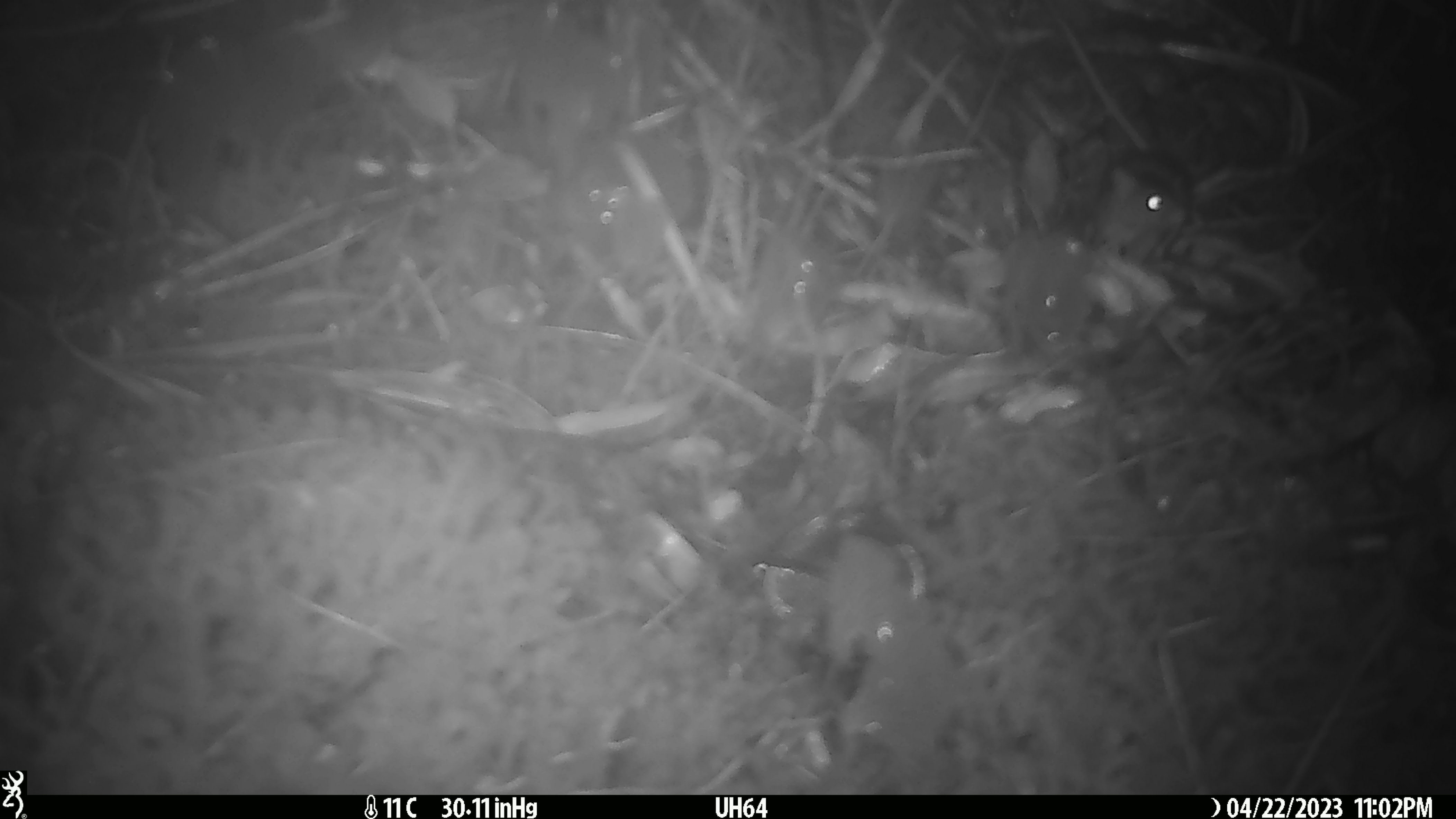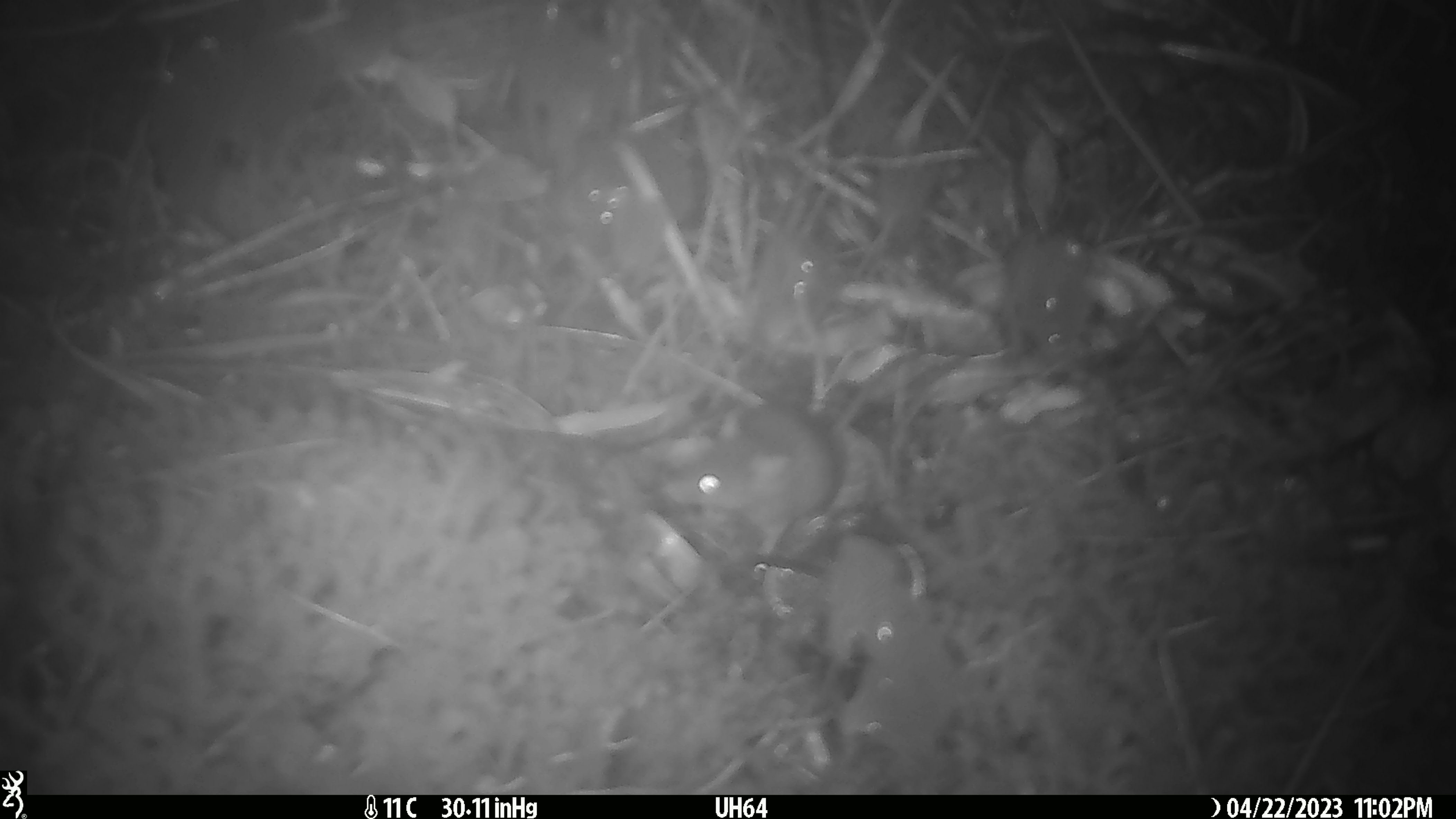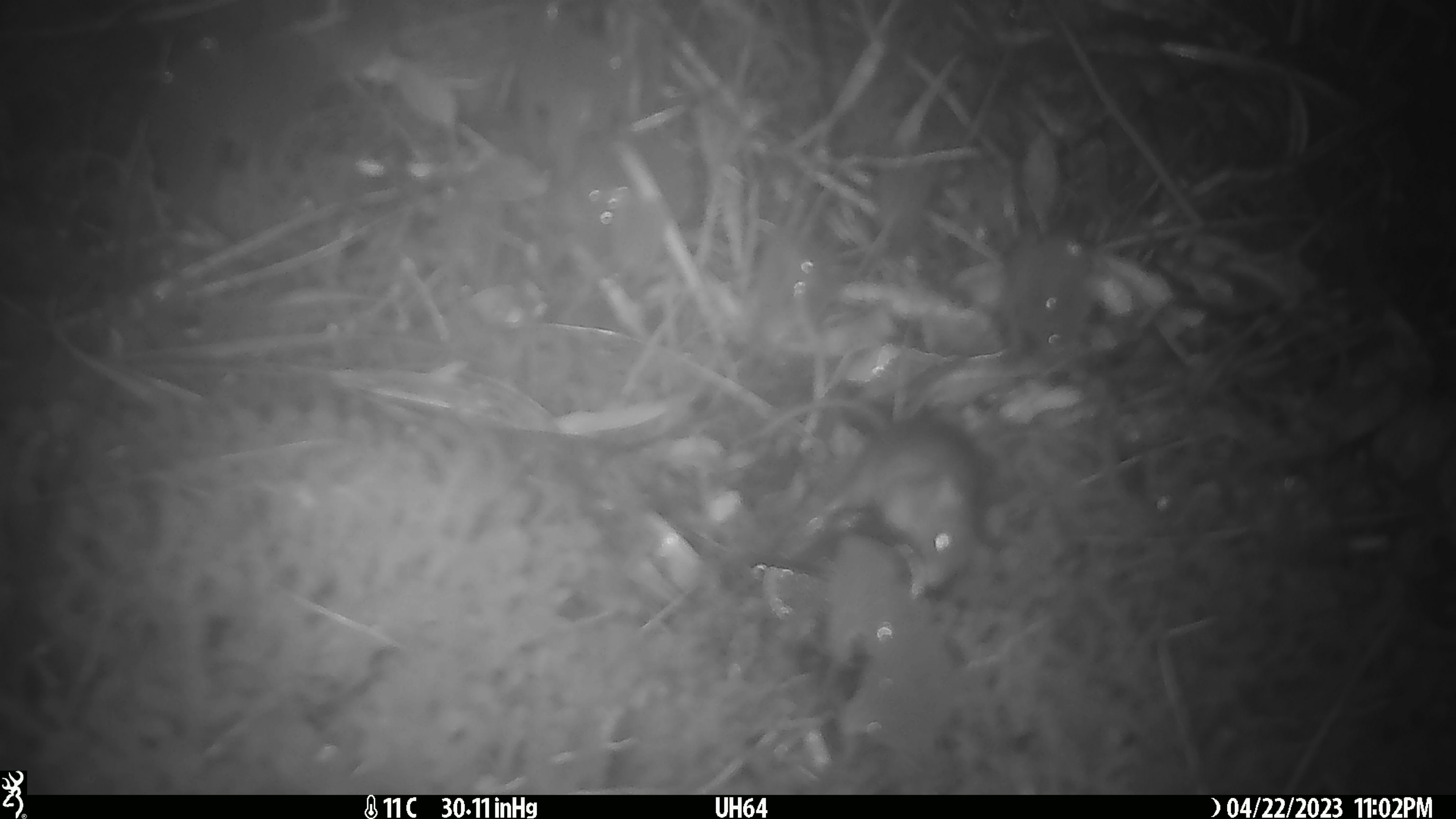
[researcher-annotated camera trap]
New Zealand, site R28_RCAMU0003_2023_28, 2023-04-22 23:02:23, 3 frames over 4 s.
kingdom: Animalia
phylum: Chordata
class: Mammalia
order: Rodentia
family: Muridae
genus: Mus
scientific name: Mus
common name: mouse